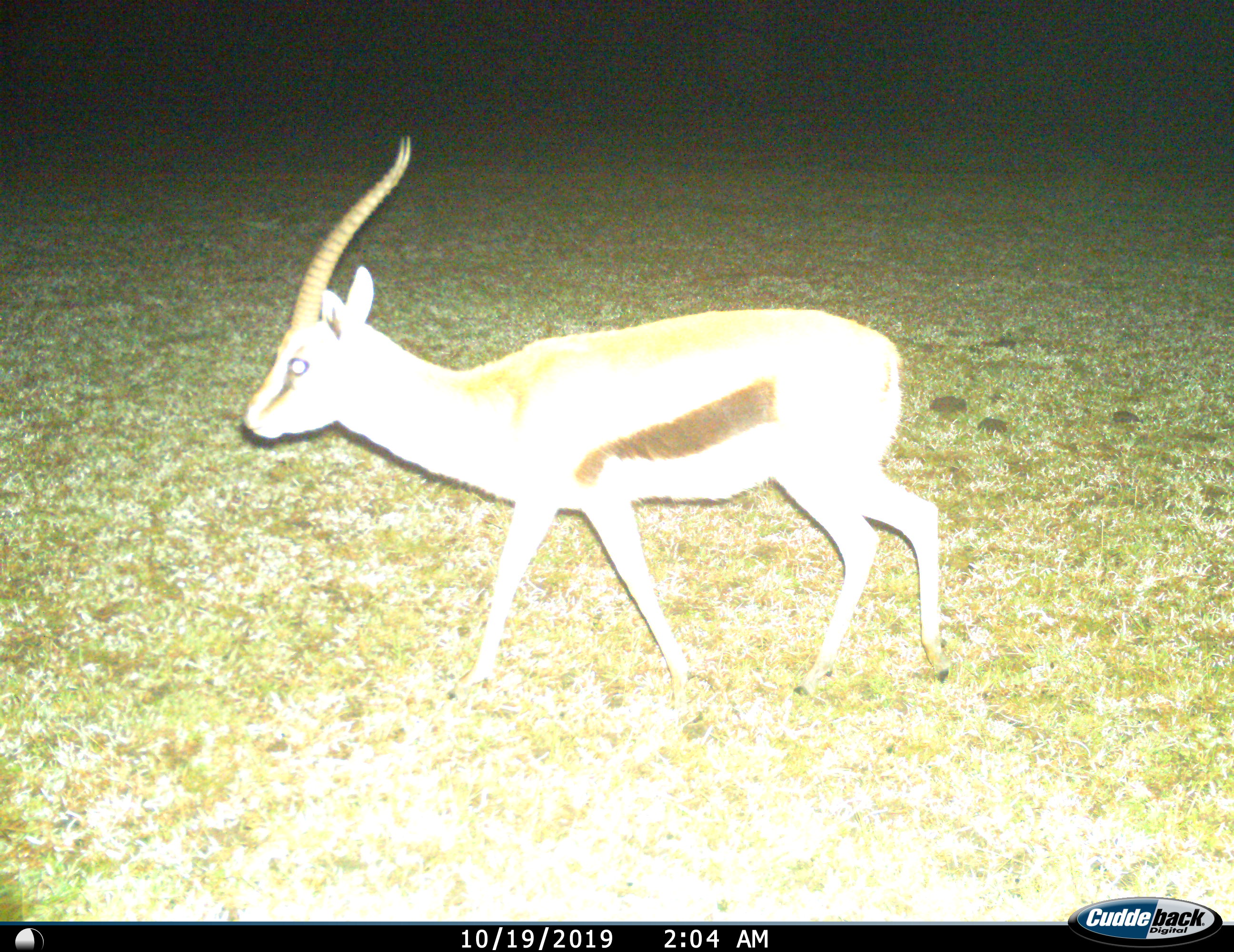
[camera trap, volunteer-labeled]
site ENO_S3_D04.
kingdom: Animalia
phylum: Chordata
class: Mammalia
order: Artiodactyla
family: Bovidae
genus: Eudorcas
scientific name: Eudorcas thomsonii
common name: thomson's gazelle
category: gazellethomsons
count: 1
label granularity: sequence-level